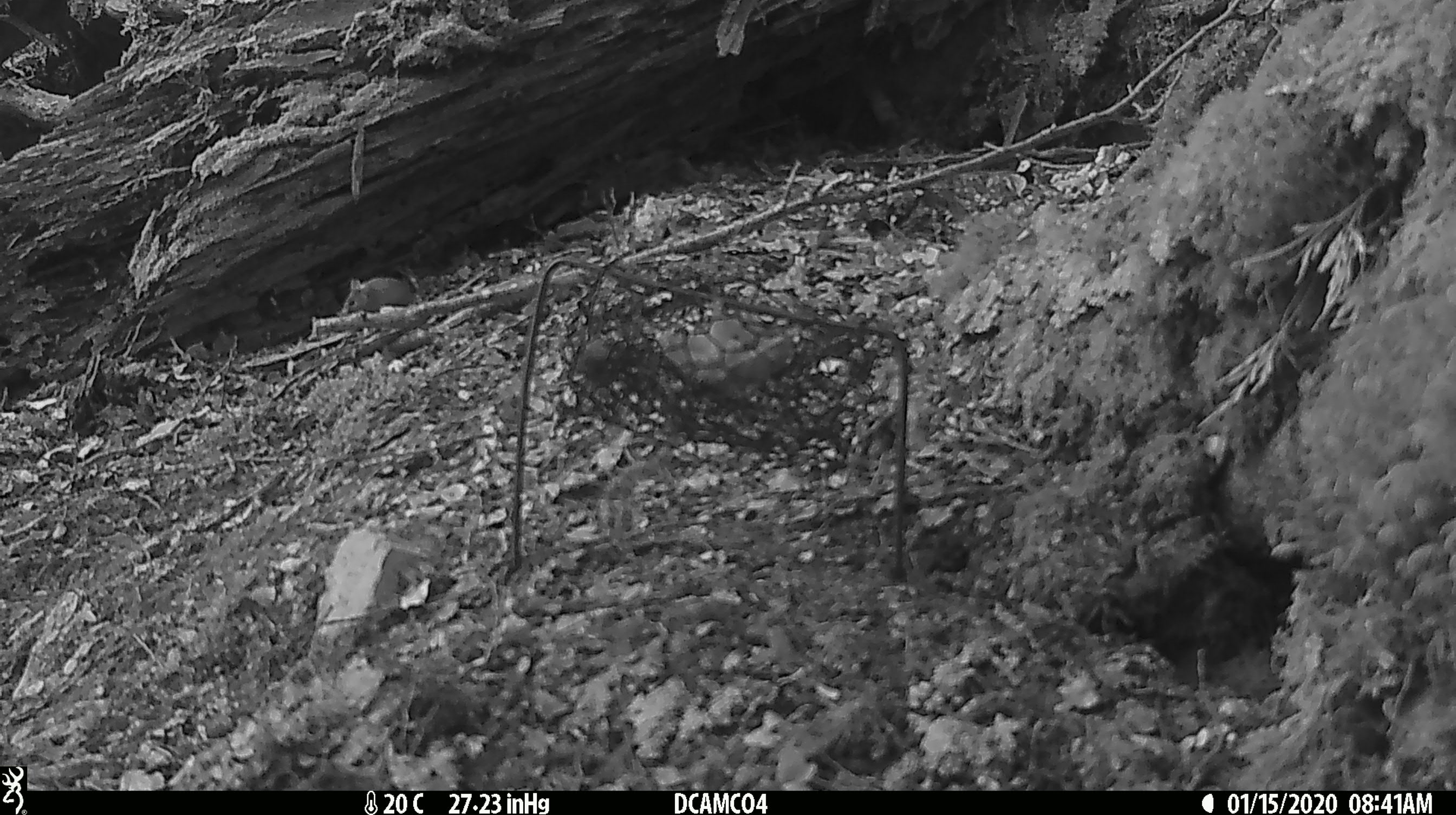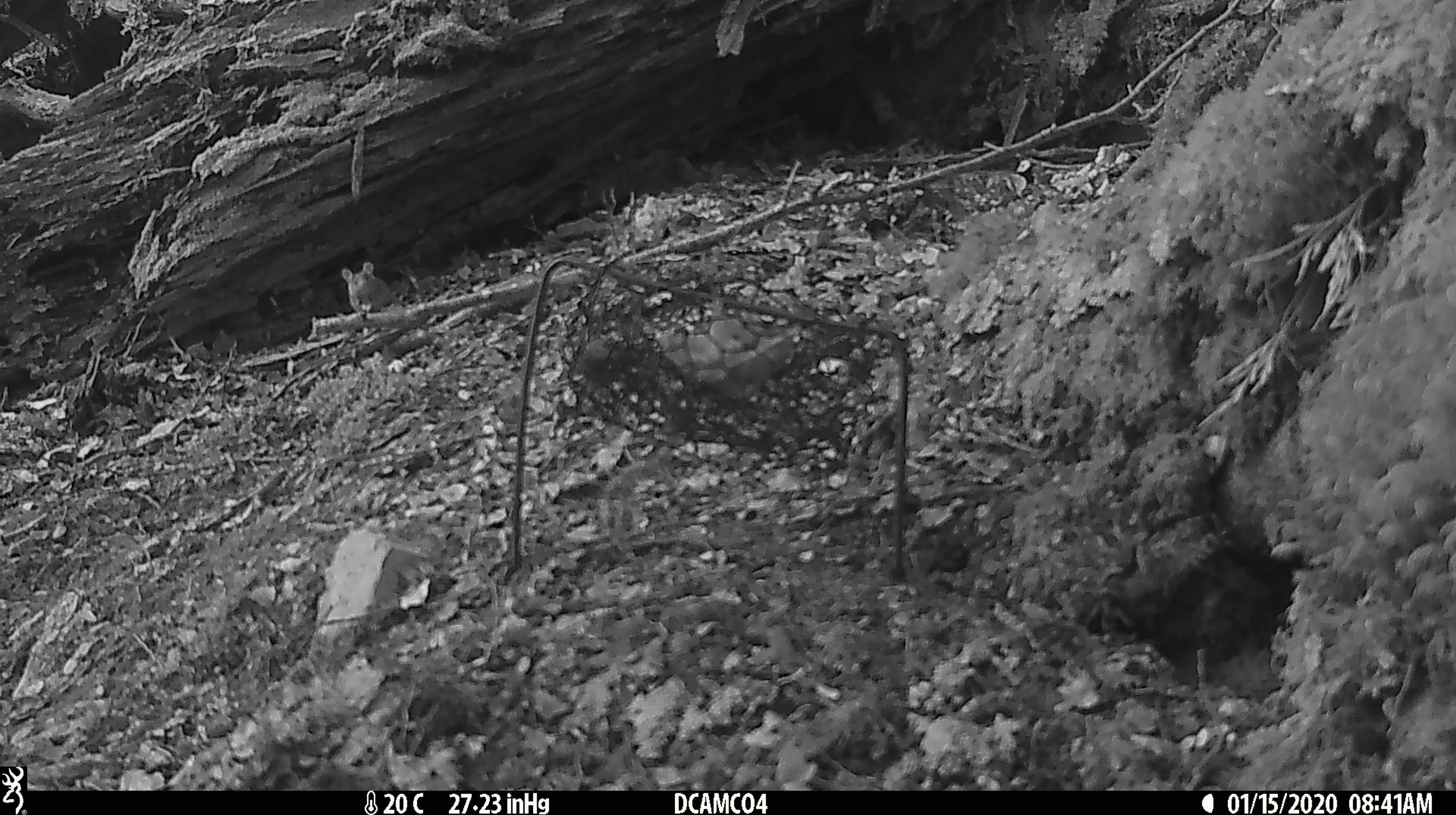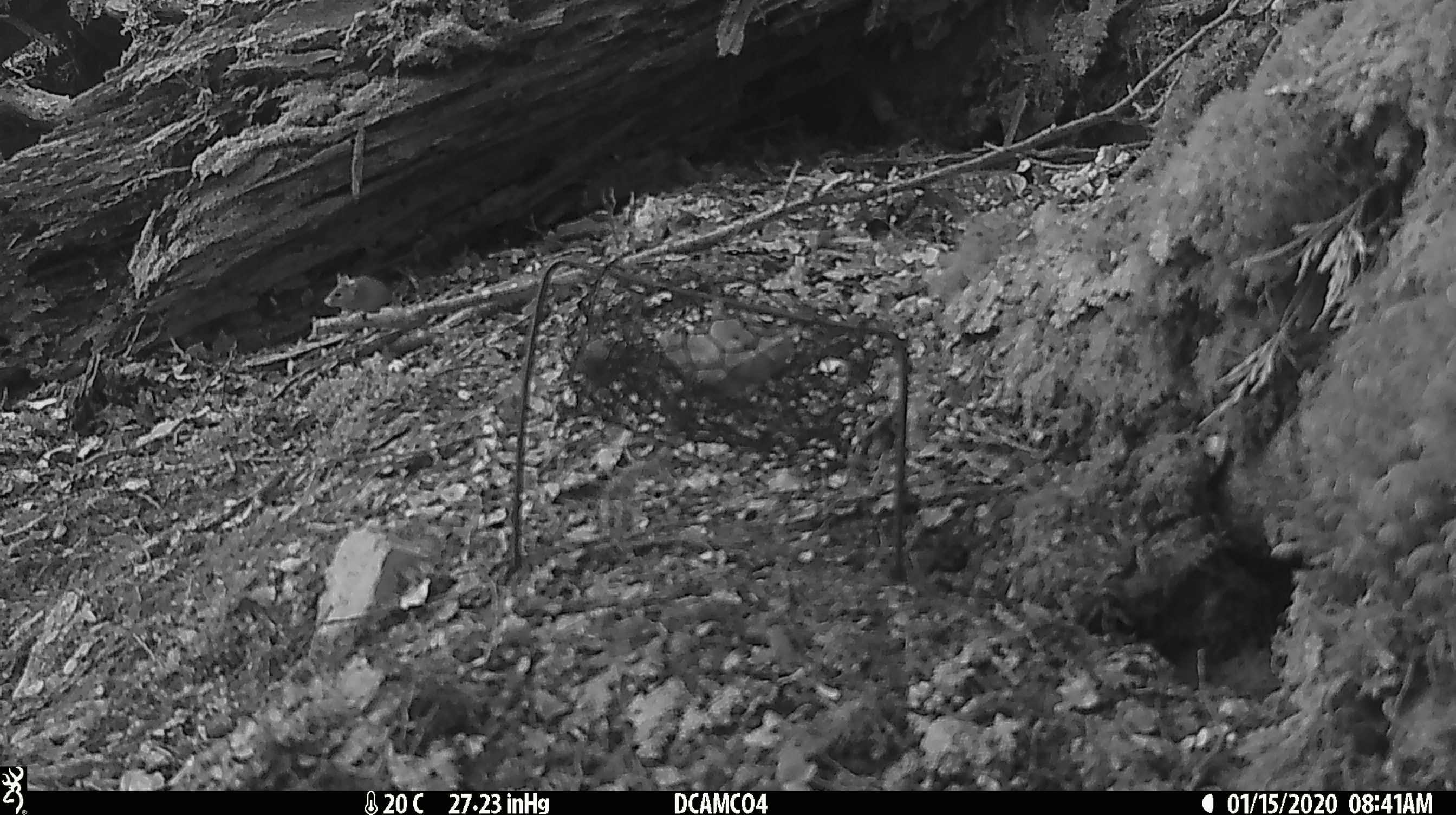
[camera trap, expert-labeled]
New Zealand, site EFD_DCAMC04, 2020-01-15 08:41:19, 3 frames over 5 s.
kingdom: Animalia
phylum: Chordata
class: Mammalia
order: Rodentia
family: Muridae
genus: Mus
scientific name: Mus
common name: mouse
Mouse (Mus).